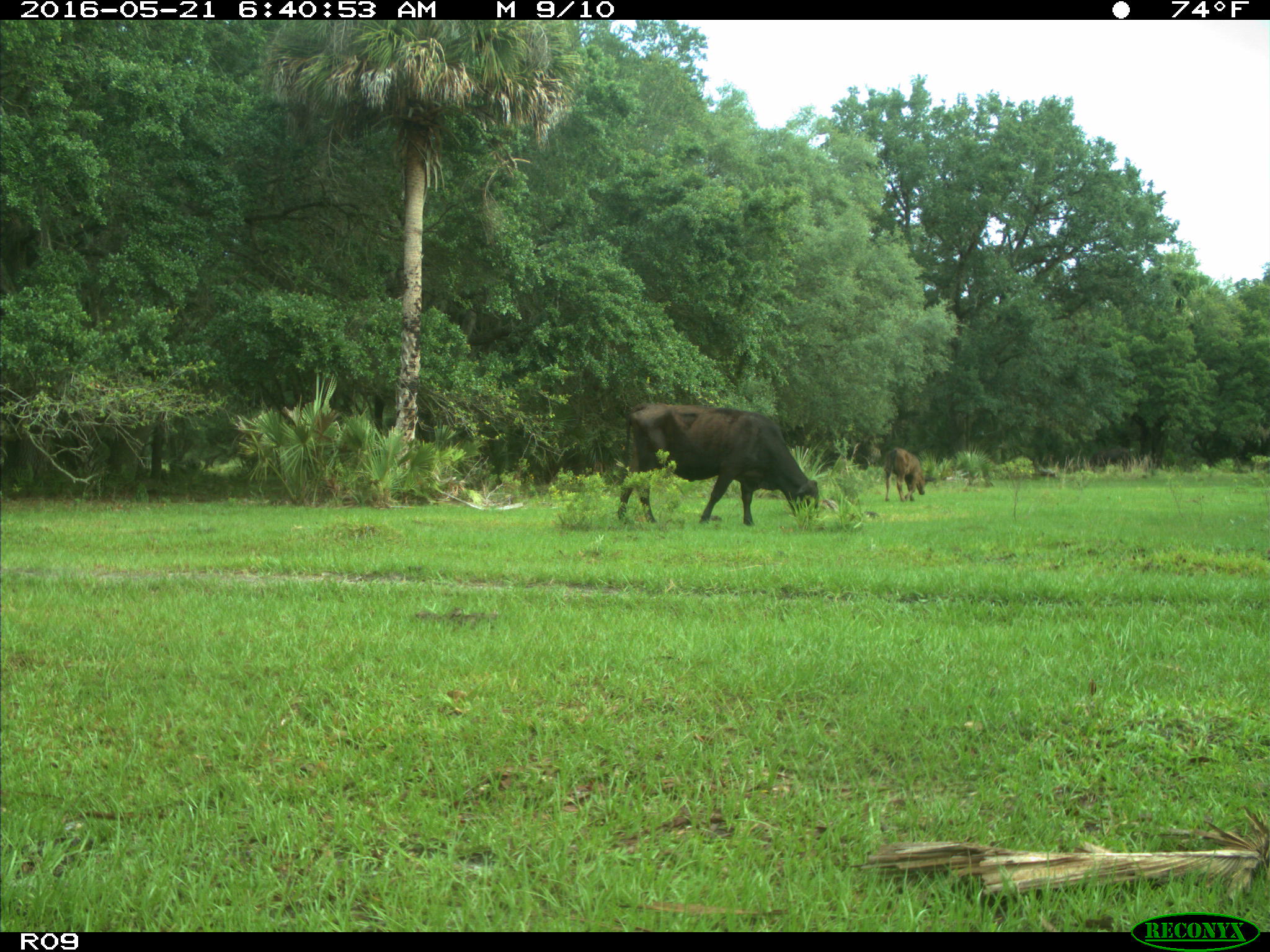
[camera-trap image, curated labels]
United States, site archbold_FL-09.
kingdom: Animalia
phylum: Chordata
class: Mammalia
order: Artiodactyla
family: Bovidae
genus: Bos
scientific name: Bos taurus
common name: domestic cow